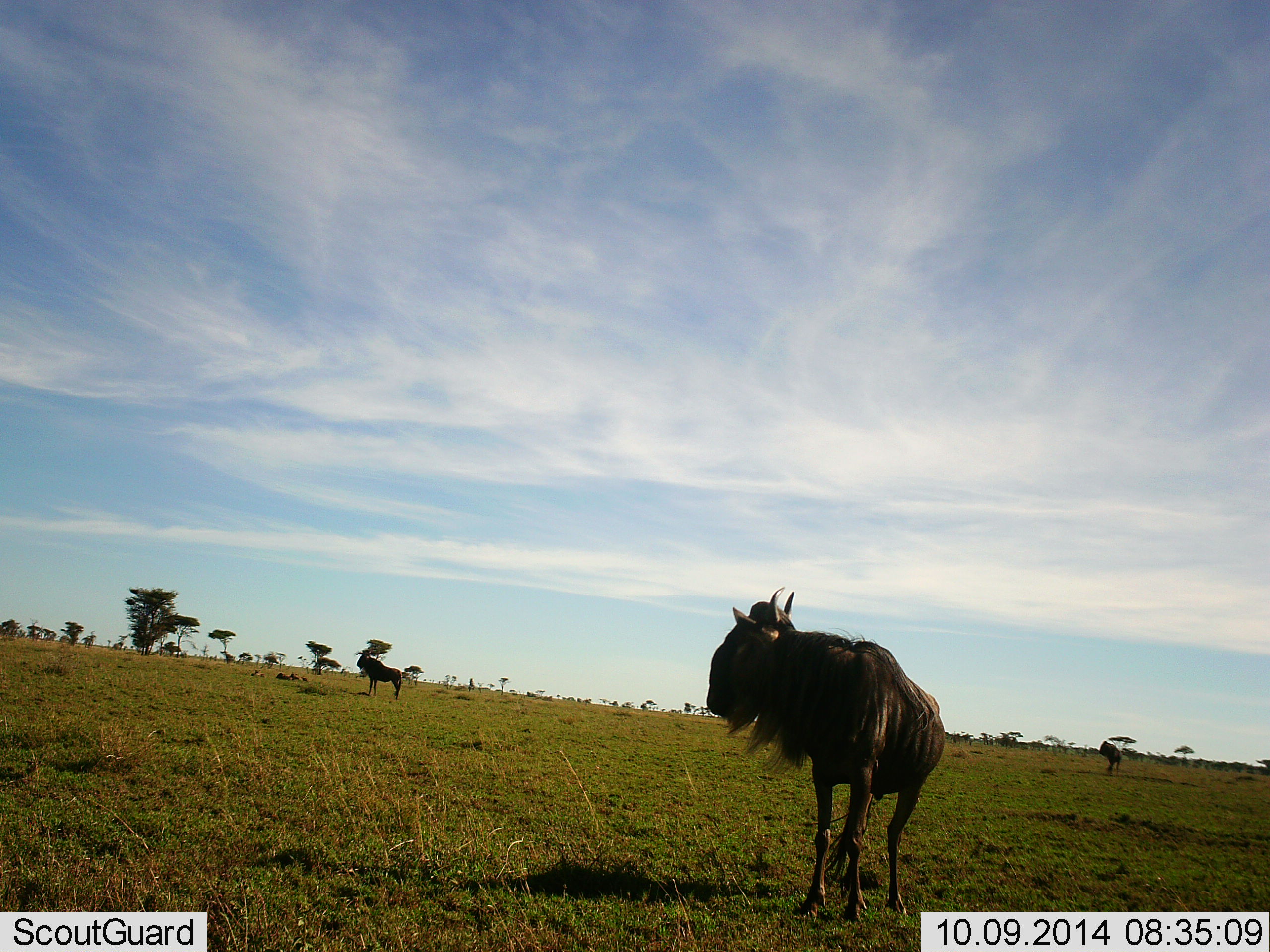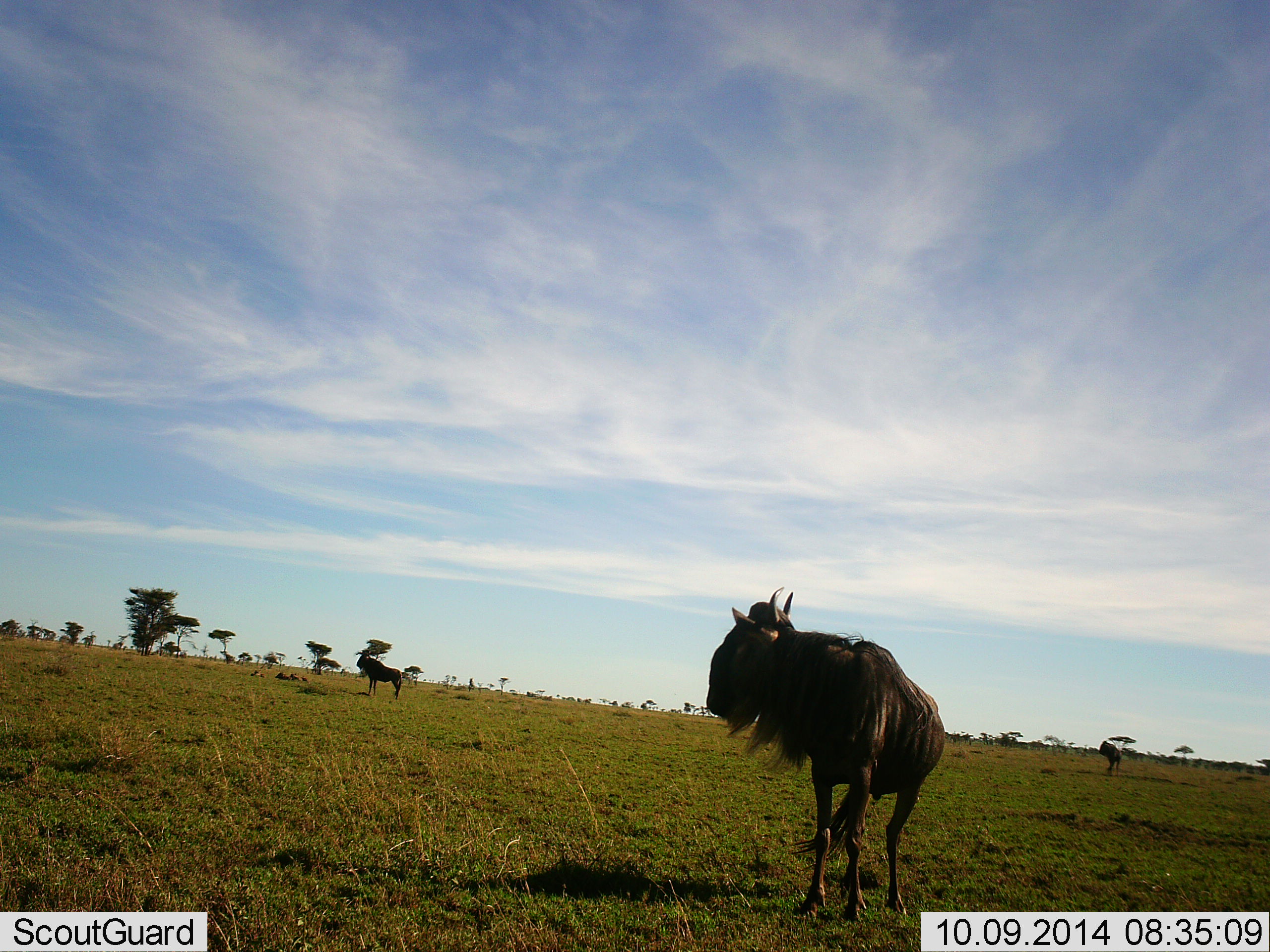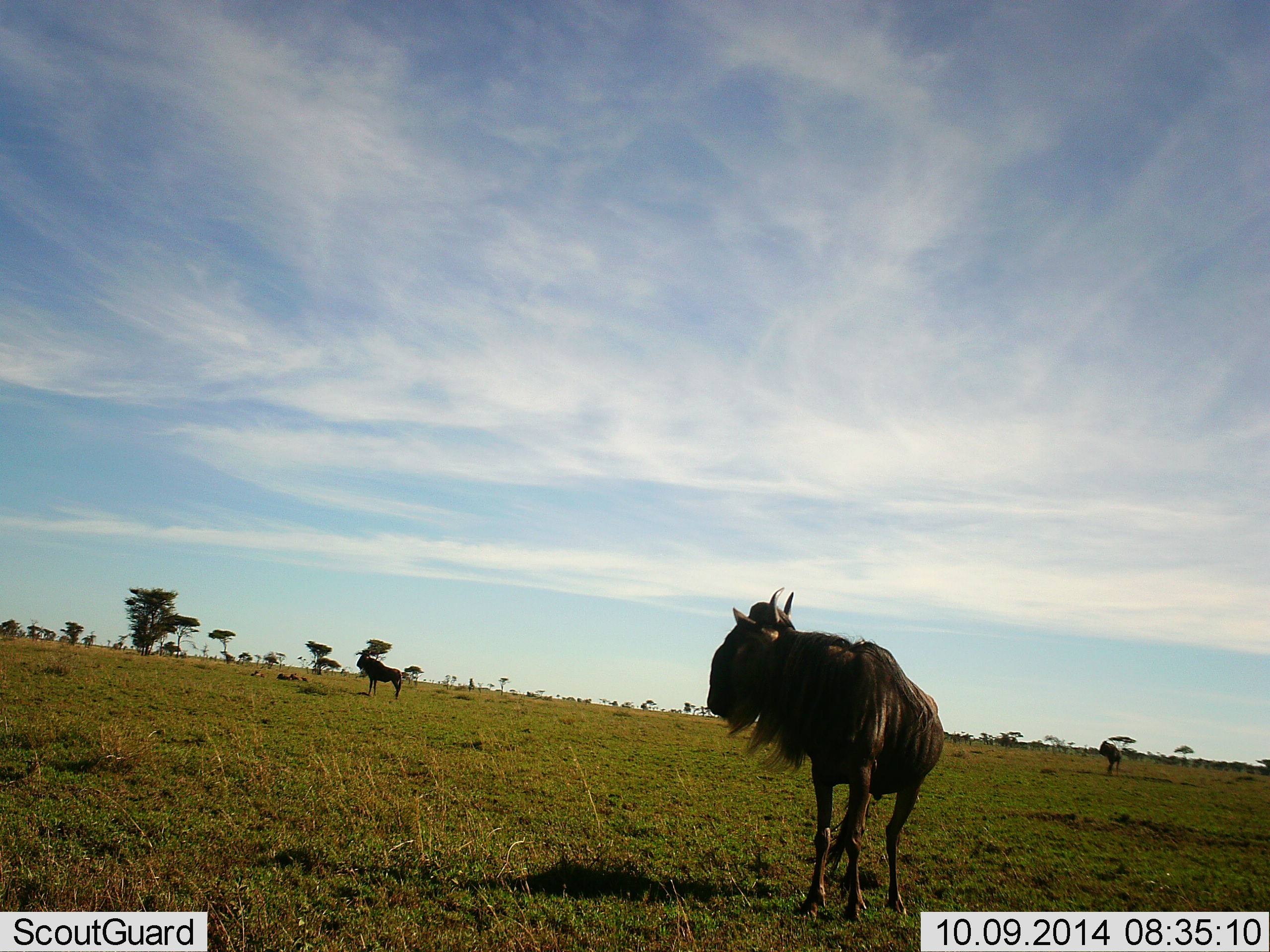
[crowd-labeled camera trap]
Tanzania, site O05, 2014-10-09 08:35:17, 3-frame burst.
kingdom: Animalia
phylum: Chordata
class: Mammalia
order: Artiodactyla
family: Bovidae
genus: Connochaetes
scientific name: Connochaetes taurinus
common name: blue wildebeest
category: wildebeest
Wildebeest (blue wildebeest) (Connochaetes taurinus), count 3. Behavior (volunteer vote fractions): standing 100%, resting 0%, moving 0%, interacting 0%. Young present (vote fraction): 0%. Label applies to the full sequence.